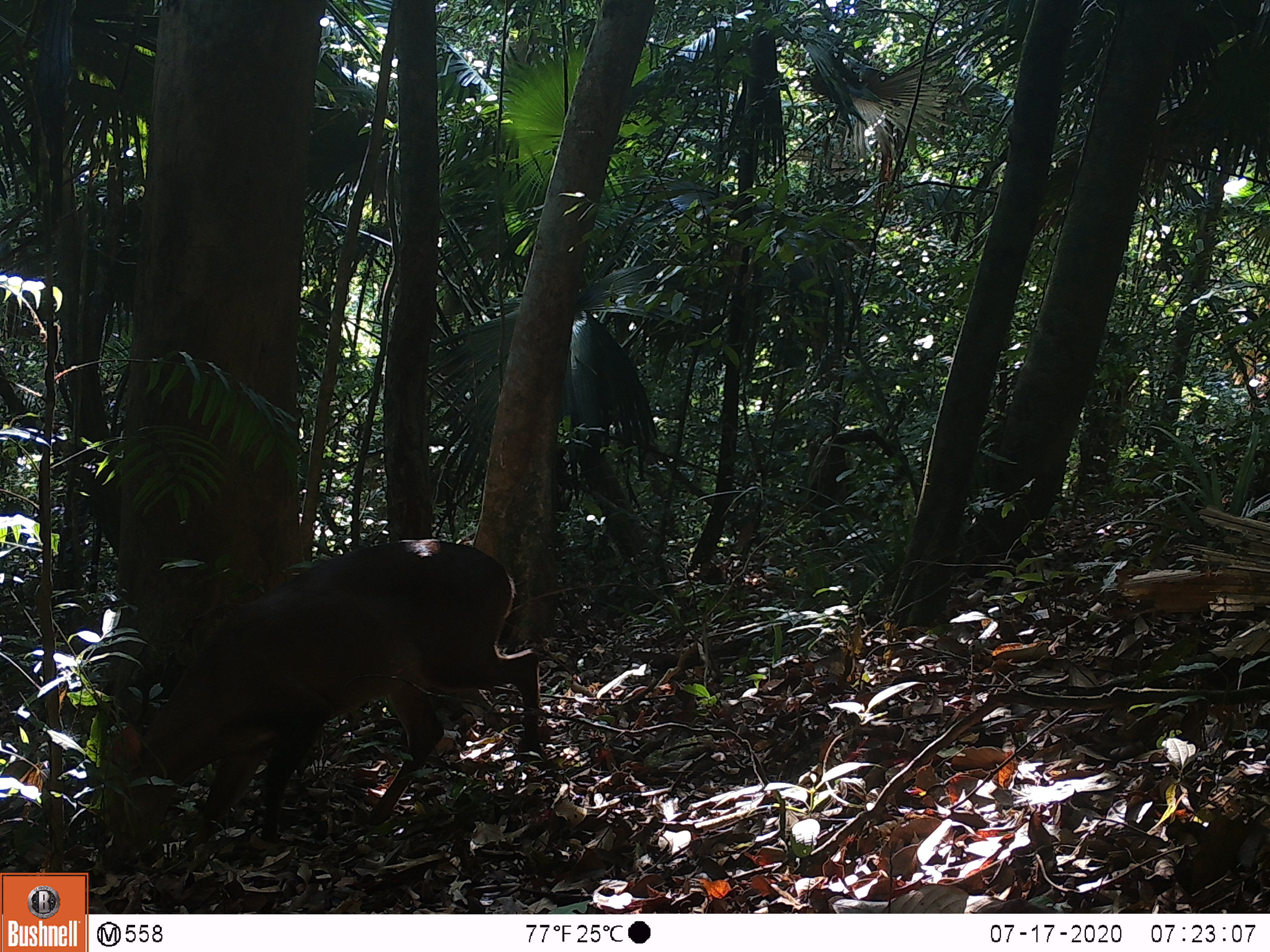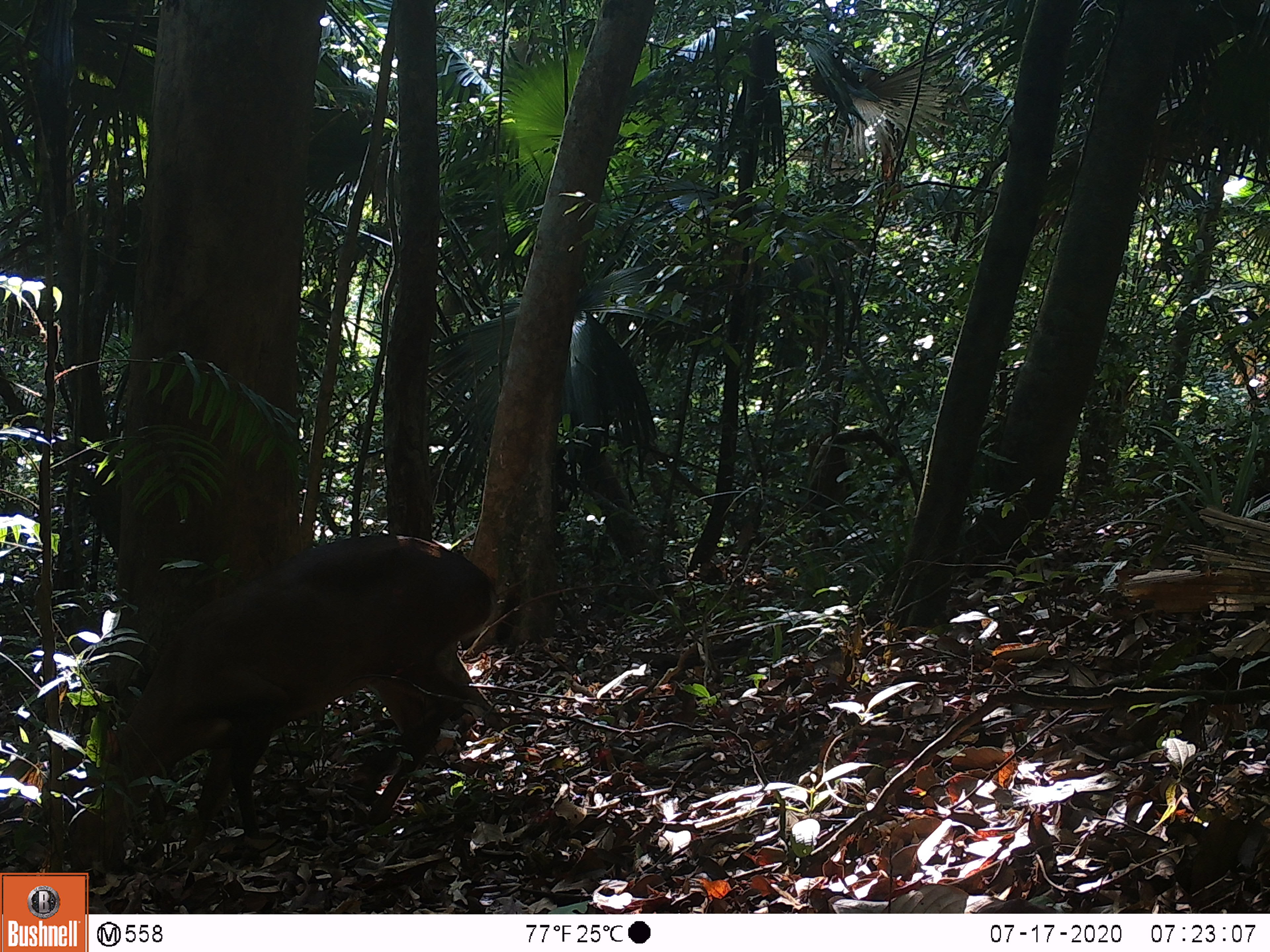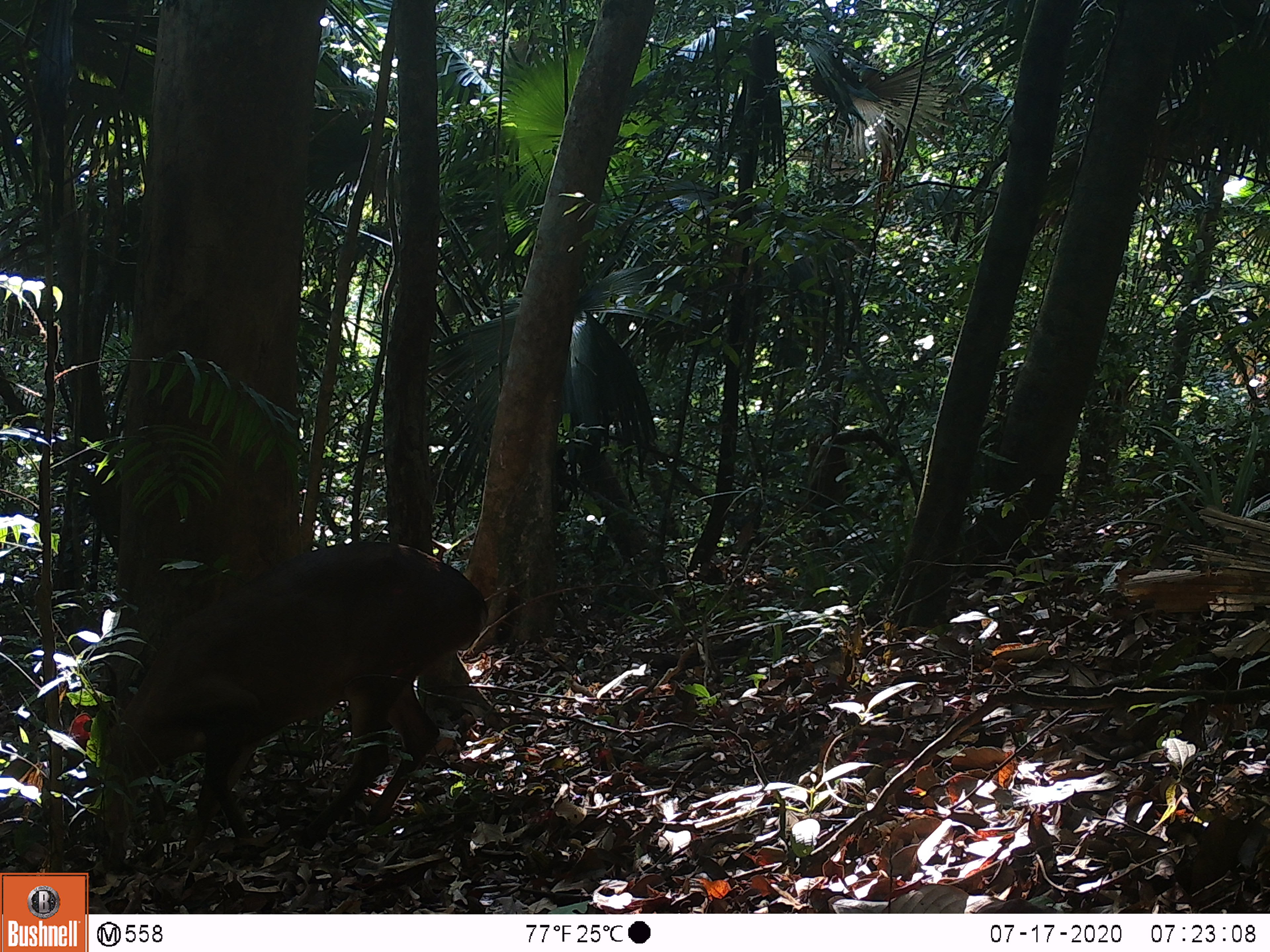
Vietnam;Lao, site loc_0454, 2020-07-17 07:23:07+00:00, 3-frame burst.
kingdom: Animalia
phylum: Chordata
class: Mammalia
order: Artiodactyla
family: Cervidae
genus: Muntiacus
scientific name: Muntiacus vuquangensis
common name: large-antlered muntjac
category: large antlered muntjac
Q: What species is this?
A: Large antlered muntjac (large-antlered muntjac) (Muntiacus vuquangensis).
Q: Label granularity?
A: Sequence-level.